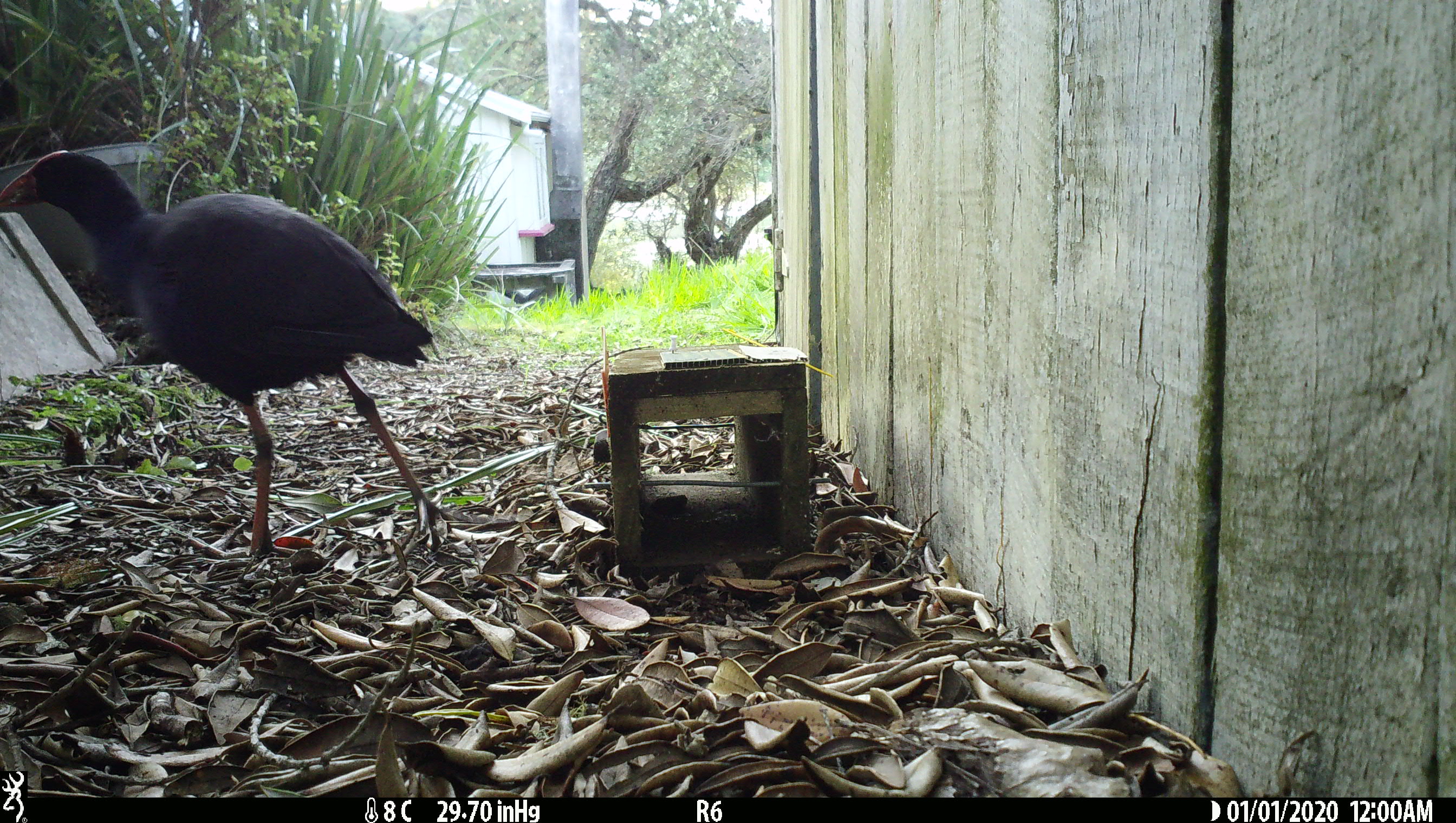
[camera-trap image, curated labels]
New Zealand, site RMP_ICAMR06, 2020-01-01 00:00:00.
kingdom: Animalia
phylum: Chordata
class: Aves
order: Gruiformes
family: Rallidae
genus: Porphyrio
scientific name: Porphyrio melanotus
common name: australasian swamphen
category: pukeko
Pukeko (australasian swamphen) (Porphyrio melanotus).